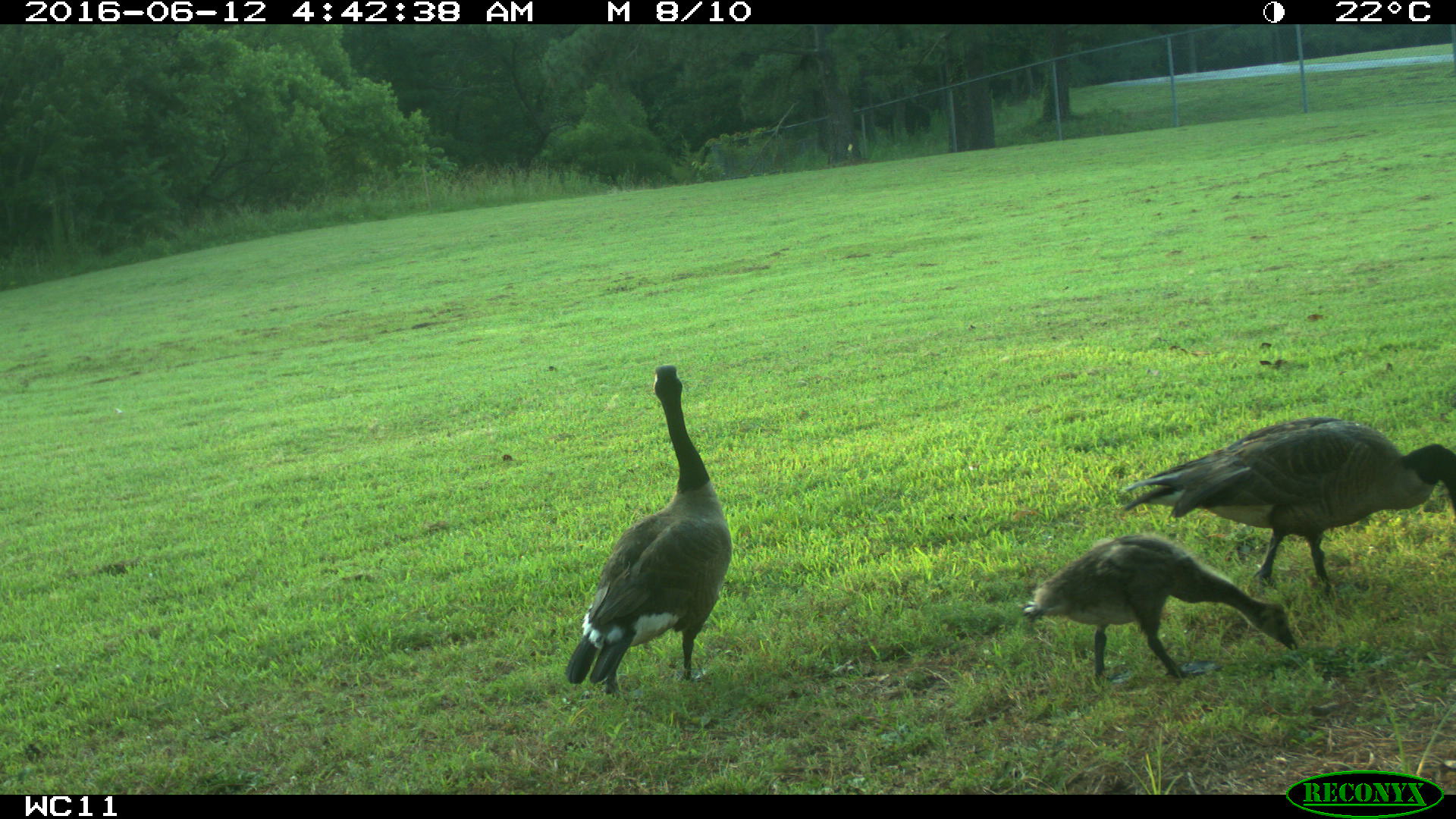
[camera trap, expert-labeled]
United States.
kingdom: Animalia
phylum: Chordata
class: Aves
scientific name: Aves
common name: bird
Bird (Aves).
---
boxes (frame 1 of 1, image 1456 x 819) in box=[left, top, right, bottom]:
Bird: box=[1114, 409, 1456, 591]; box=[561, 362, 742, 701]; box=[1017, 526, 1307, 688]